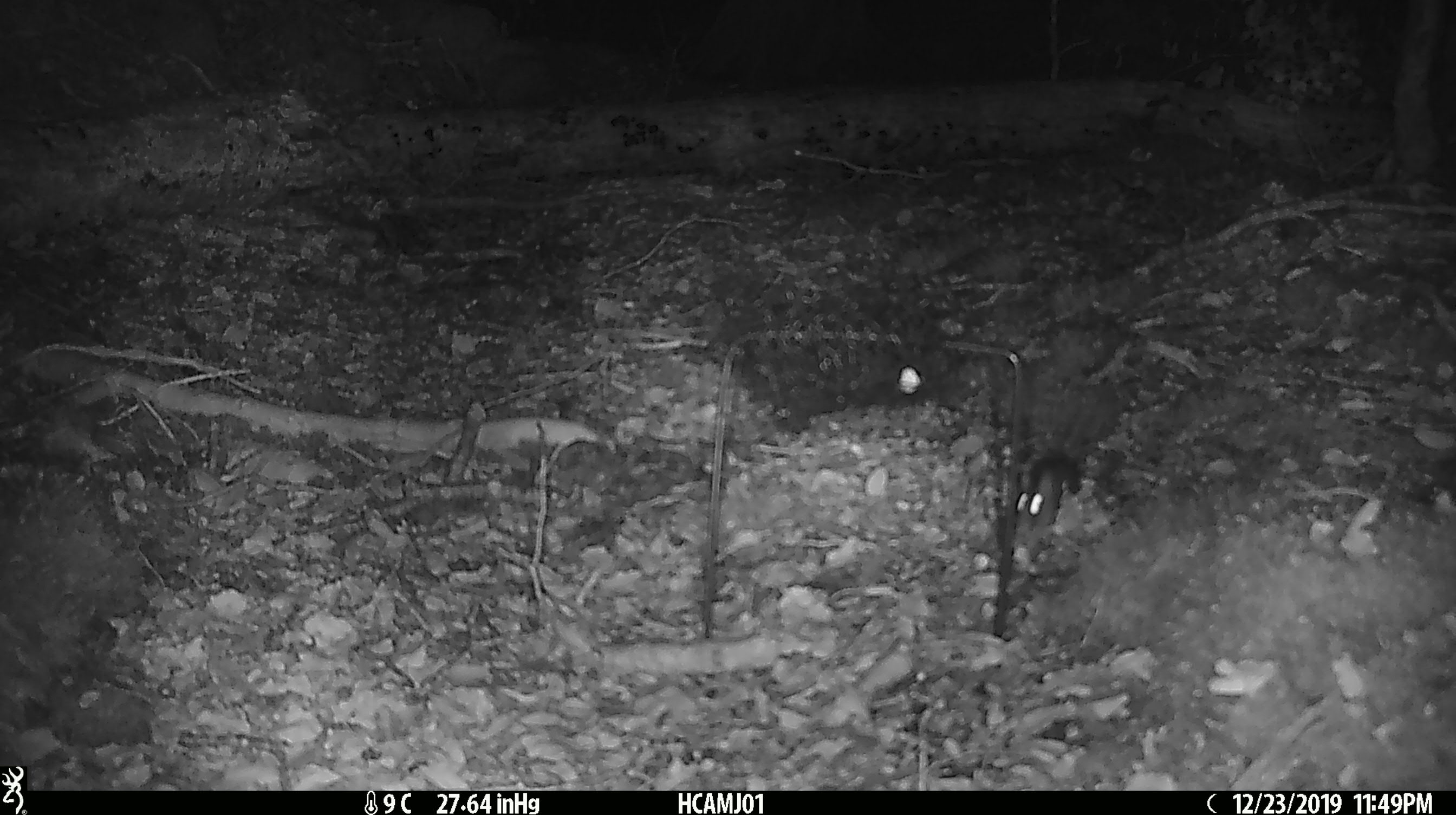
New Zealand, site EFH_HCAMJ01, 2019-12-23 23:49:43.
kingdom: Animalia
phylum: Chordata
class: Mammalia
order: Rodentia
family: Muridae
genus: Mus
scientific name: Mus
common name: mouse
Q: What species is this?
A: Mouse (Mus).